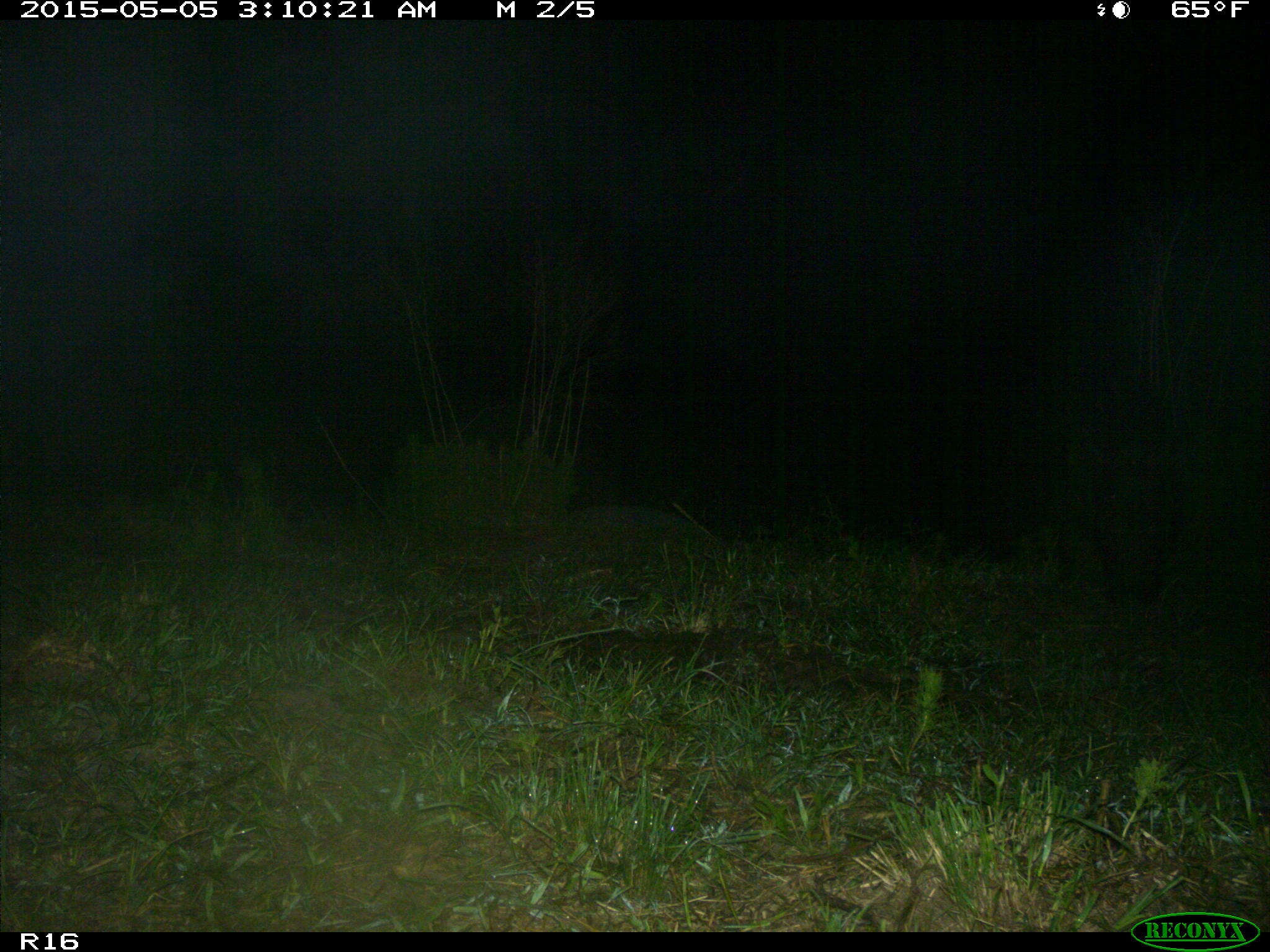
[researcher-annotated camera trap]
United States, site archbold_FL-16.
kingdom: Animalia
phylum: Chordata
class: Mammalia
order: Artiodactyla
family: Suidae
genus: Sus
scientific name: Sus scrofa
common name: wild boar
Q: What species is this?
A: Sus scrofa (wild boar).